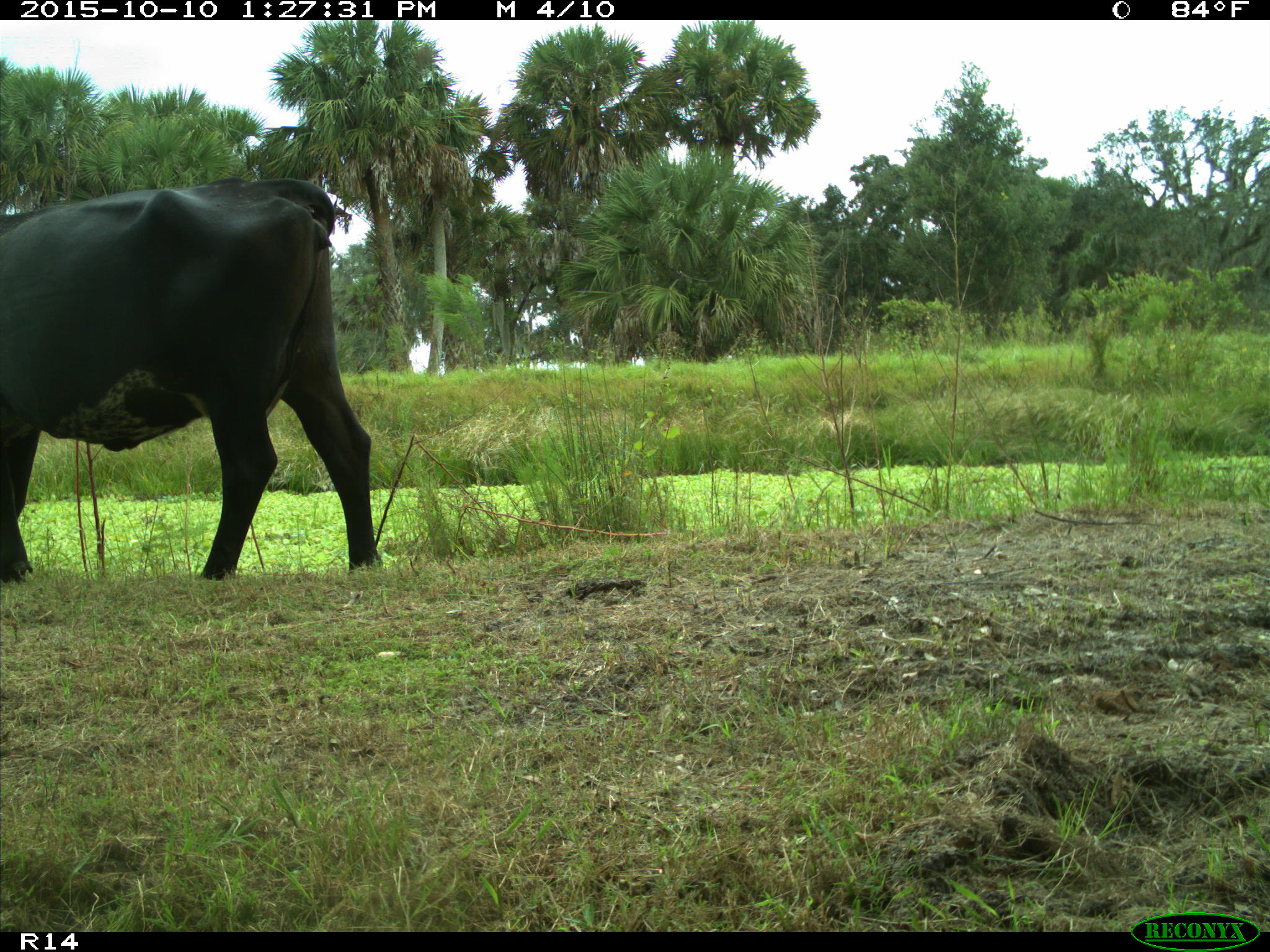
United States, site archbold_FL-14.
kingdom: Animalia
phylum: Chordata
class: Mammalia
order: Artiodactyla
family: Bovidae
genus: Bos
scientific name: Bos taurus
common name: domestic cow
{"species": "Bos taurus (domestic cow)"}